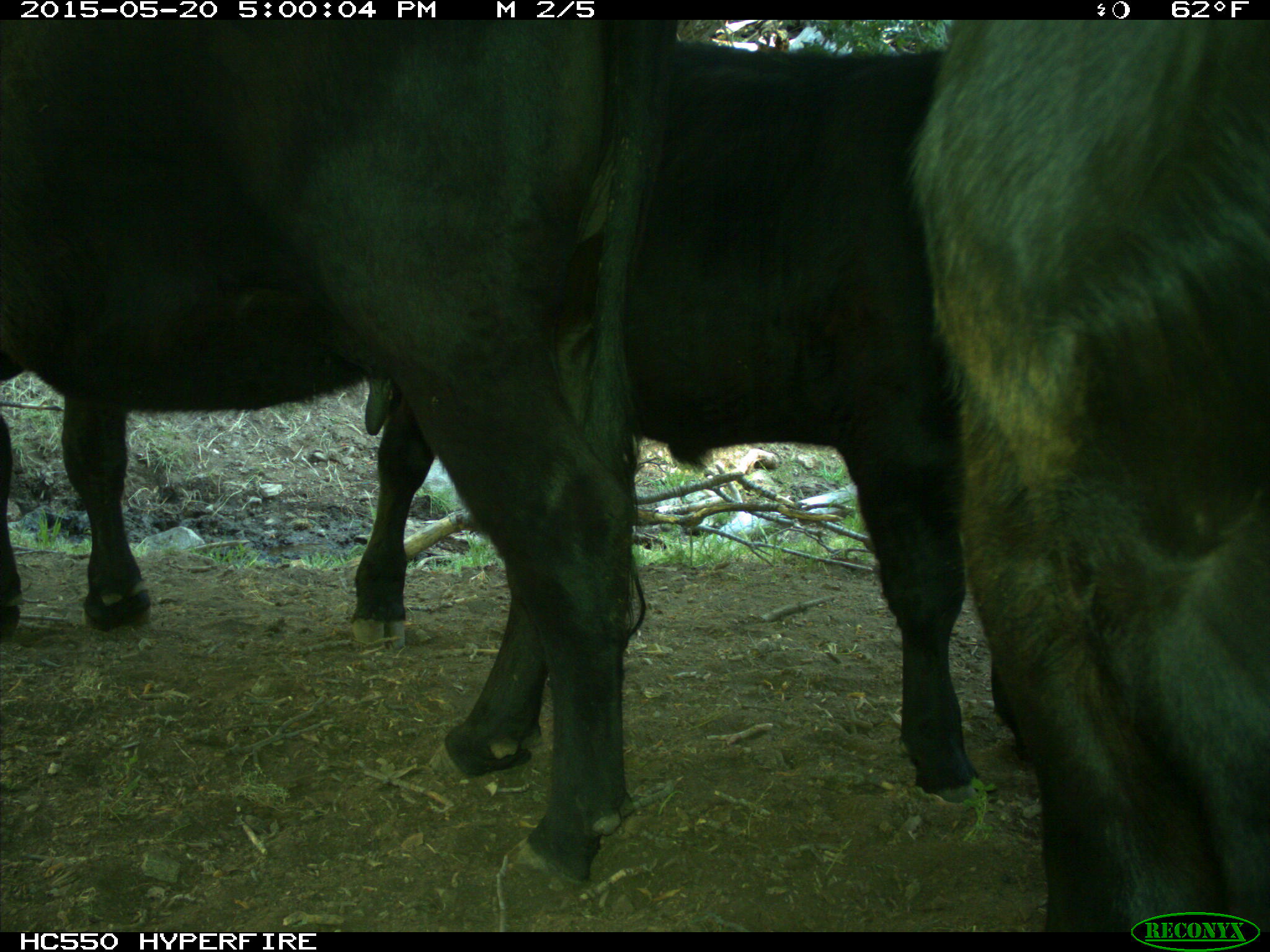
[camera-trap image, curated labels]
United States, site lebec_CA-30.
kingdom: Animalia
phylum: Chordata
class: Mammalia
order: Artiodactyla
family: Bovidae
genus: Bos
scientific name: Bos taurus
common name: domestic cow